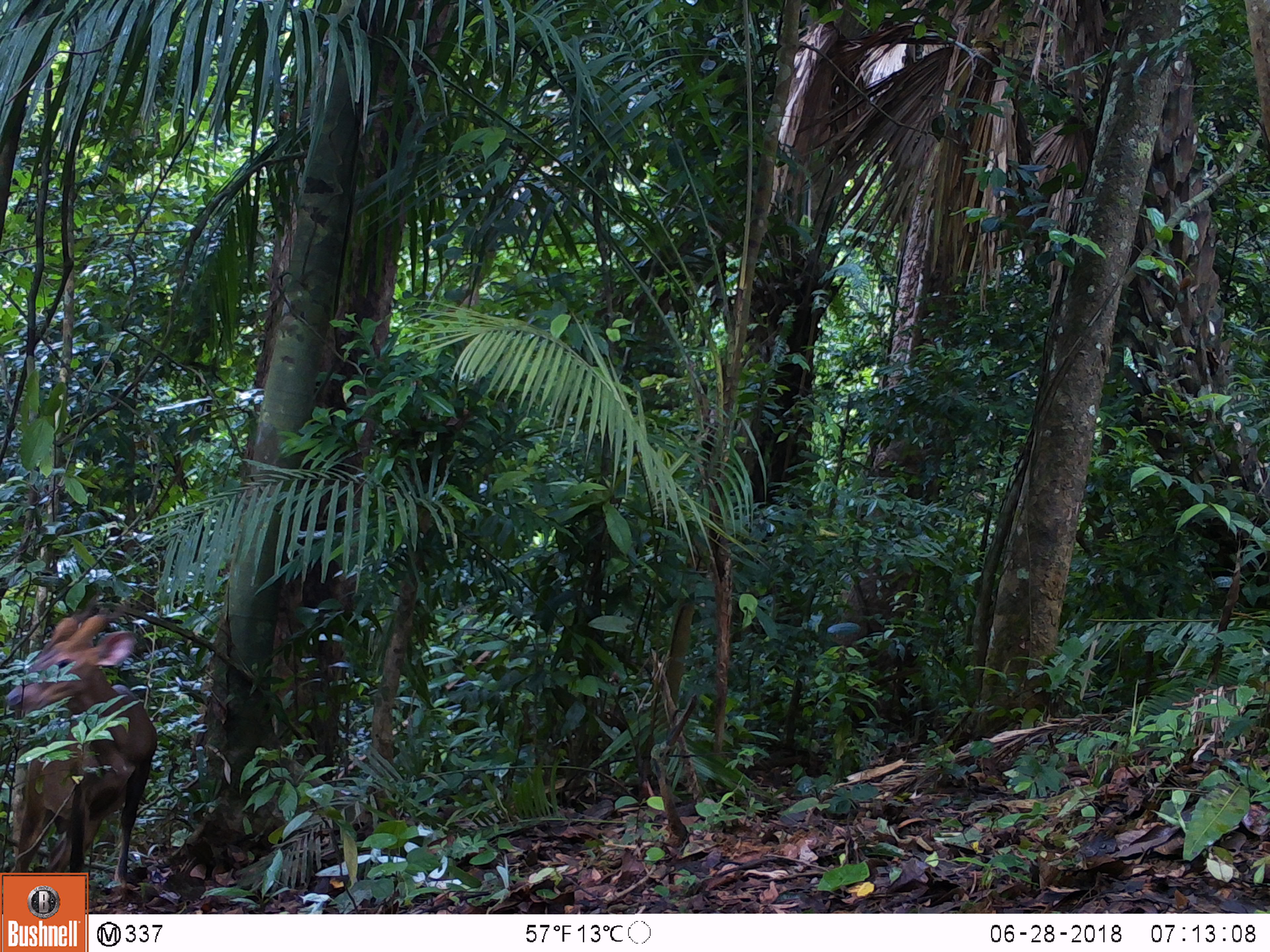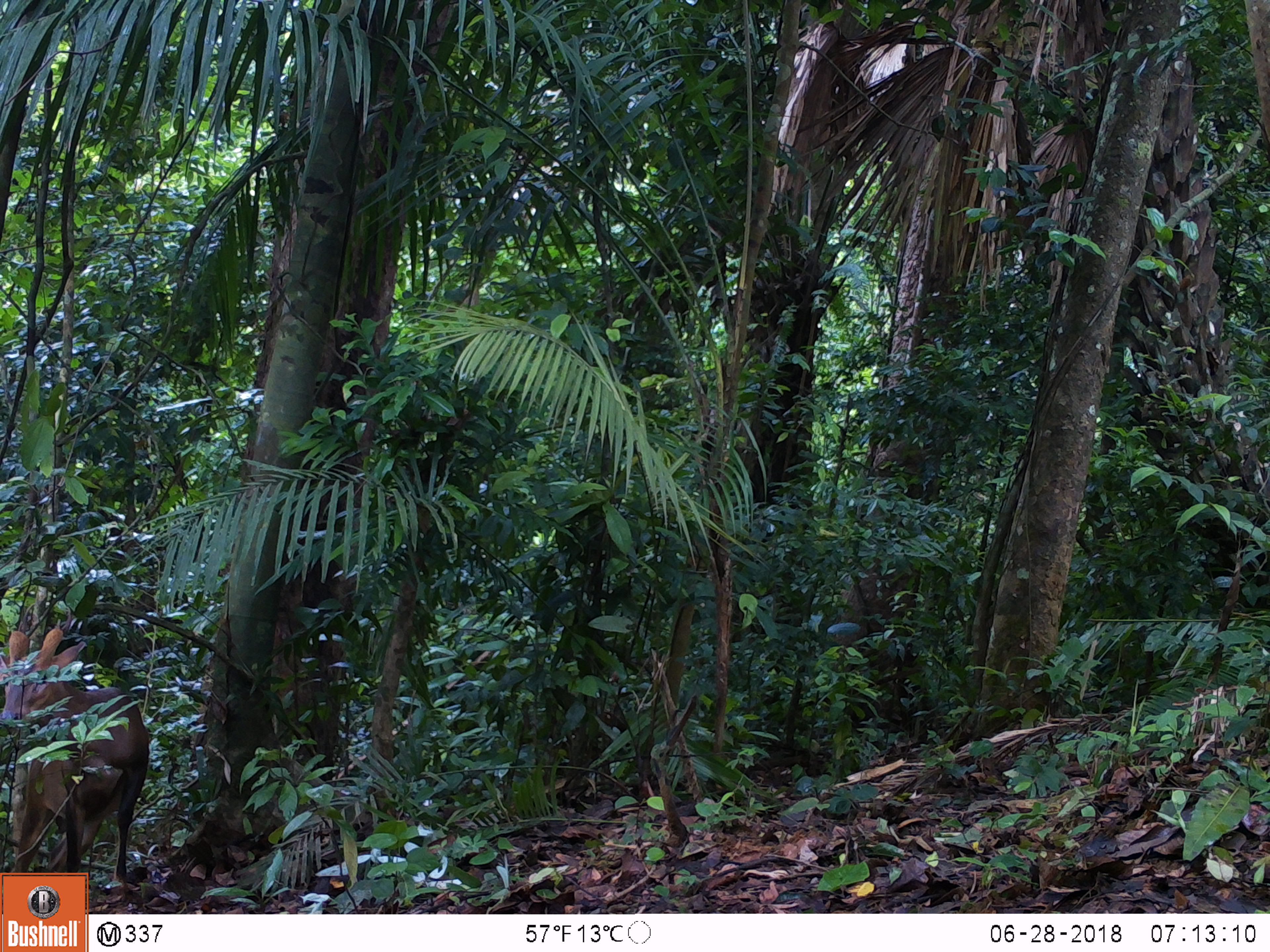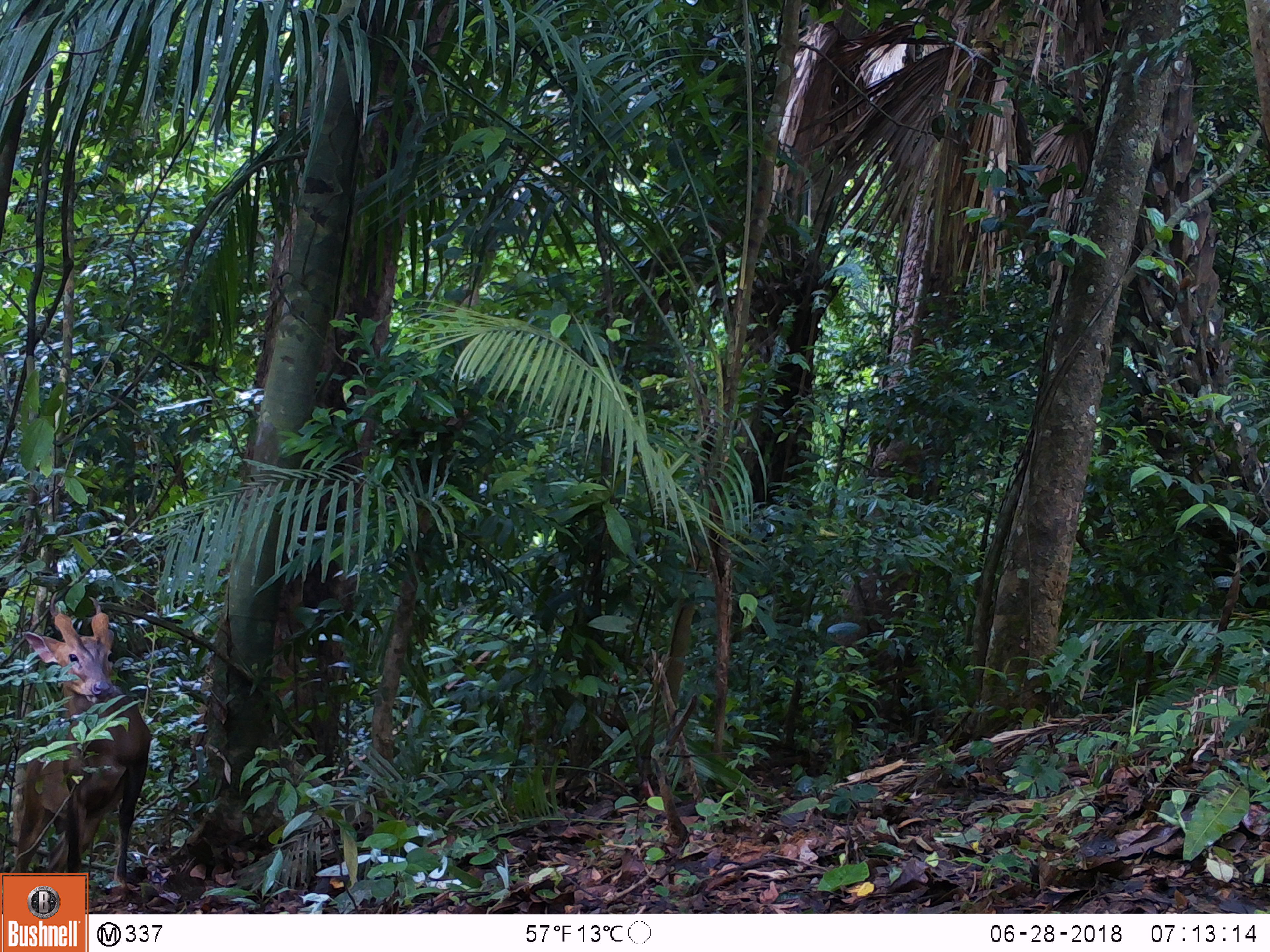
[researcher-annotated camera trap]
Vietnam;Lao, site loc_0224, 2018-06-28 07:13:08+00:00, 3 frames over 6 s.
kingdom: Animalia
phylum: Chordata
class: Mammalia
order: Artiodactyla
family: Cervidae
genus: Muntiacus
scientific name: Muntiacus vuquangensis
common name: large-antlered muntjac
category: large antlered muntjac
Large antlered muntjac (large-antlered muntjac) (Muntiacus vuquangensis). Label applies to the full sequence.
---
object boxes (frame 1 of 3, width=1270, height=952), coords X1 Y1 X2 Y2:
large antlered muntjac: 3 595 158 884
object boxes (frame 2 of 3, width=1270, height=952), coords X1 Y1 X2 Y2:
large antlered muntjac: 0 602 150 895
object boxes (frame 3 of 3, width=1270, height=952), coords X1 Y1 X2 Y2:
large antlered muntjac: 8 589 152 904